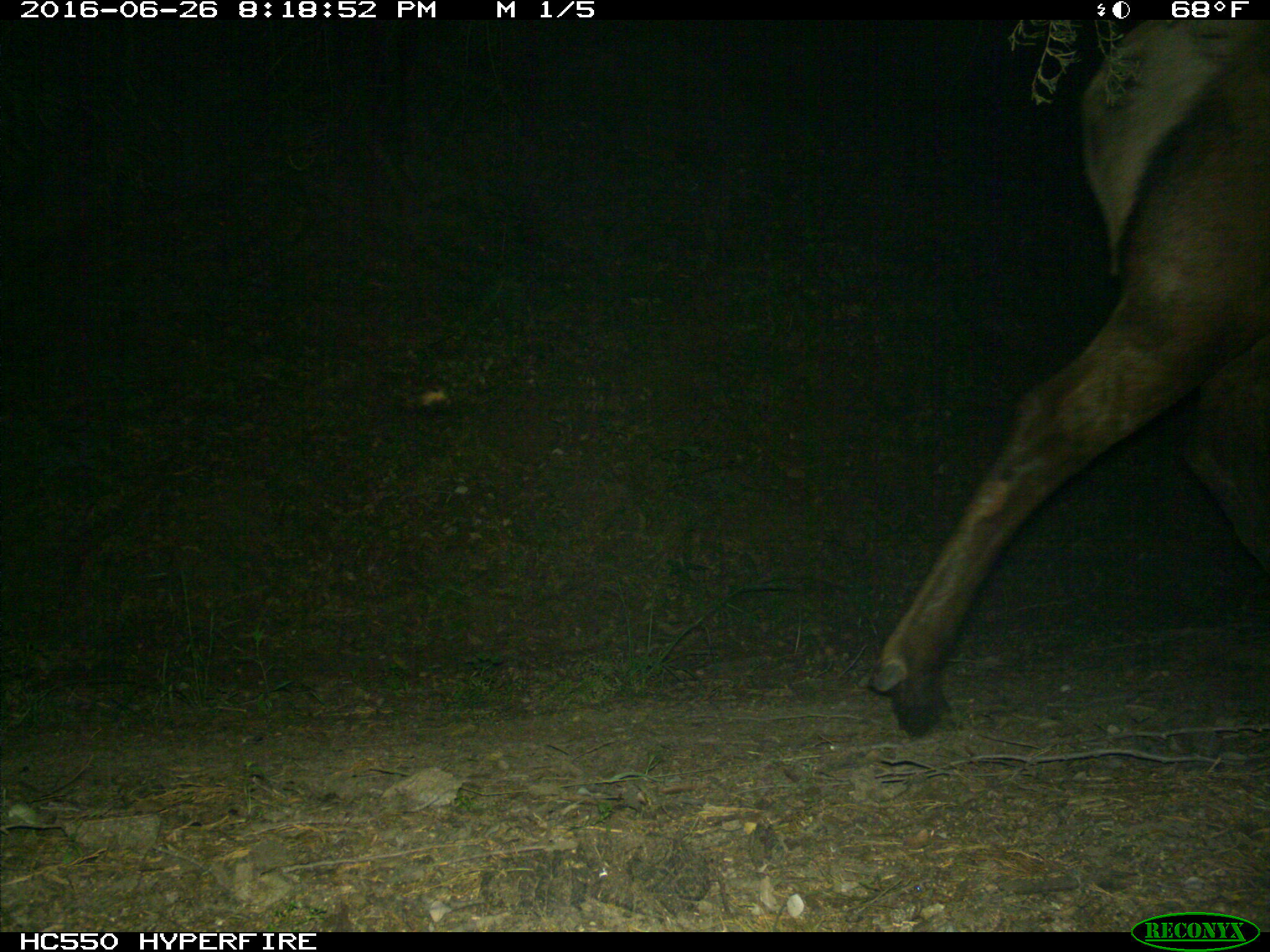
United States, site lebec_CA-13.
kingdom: Animalia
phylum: Chordata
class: Mammalia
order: Artiodactyla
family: Cervidae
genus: Cervus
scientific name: Cervus canadensis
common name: elk